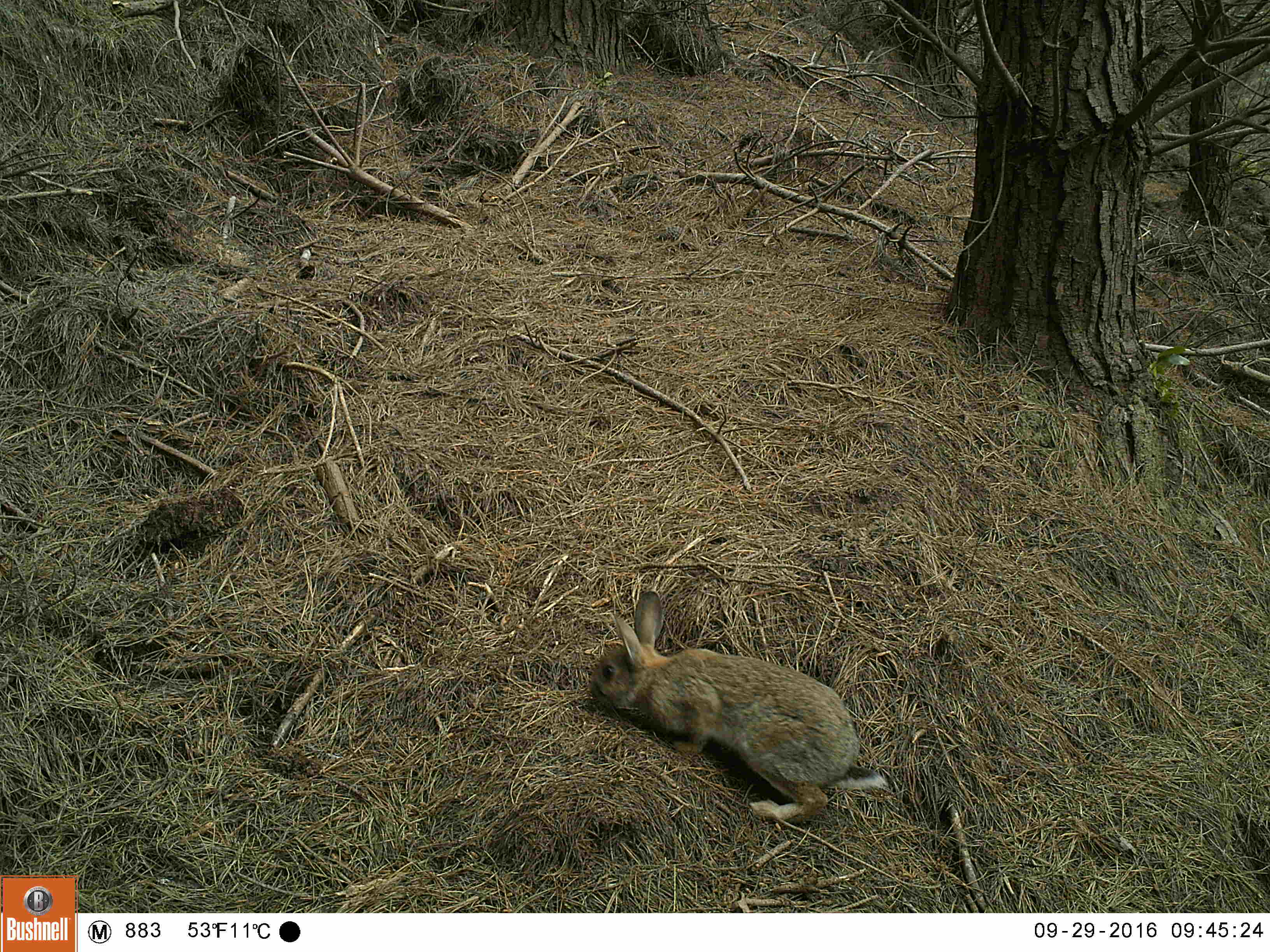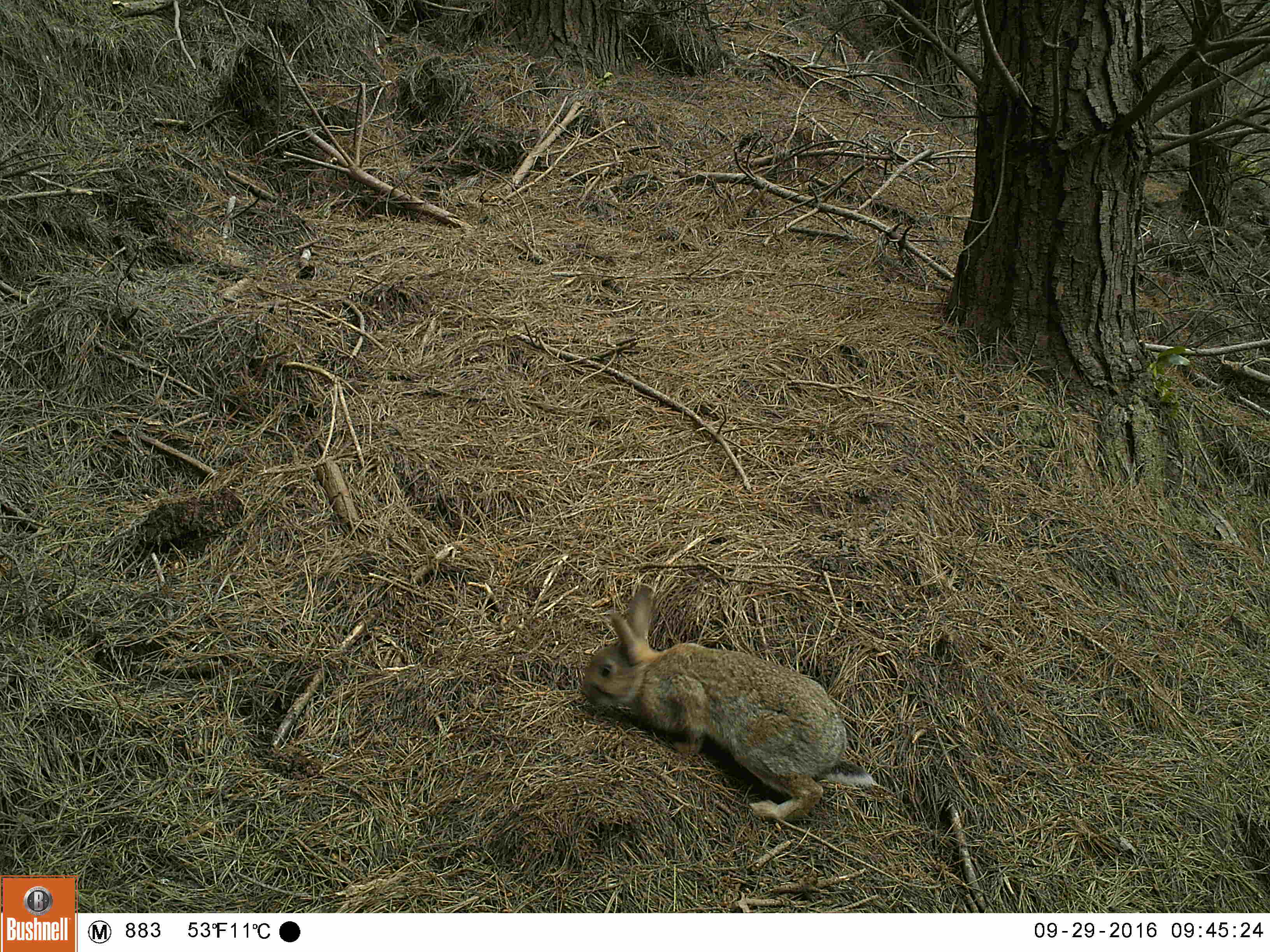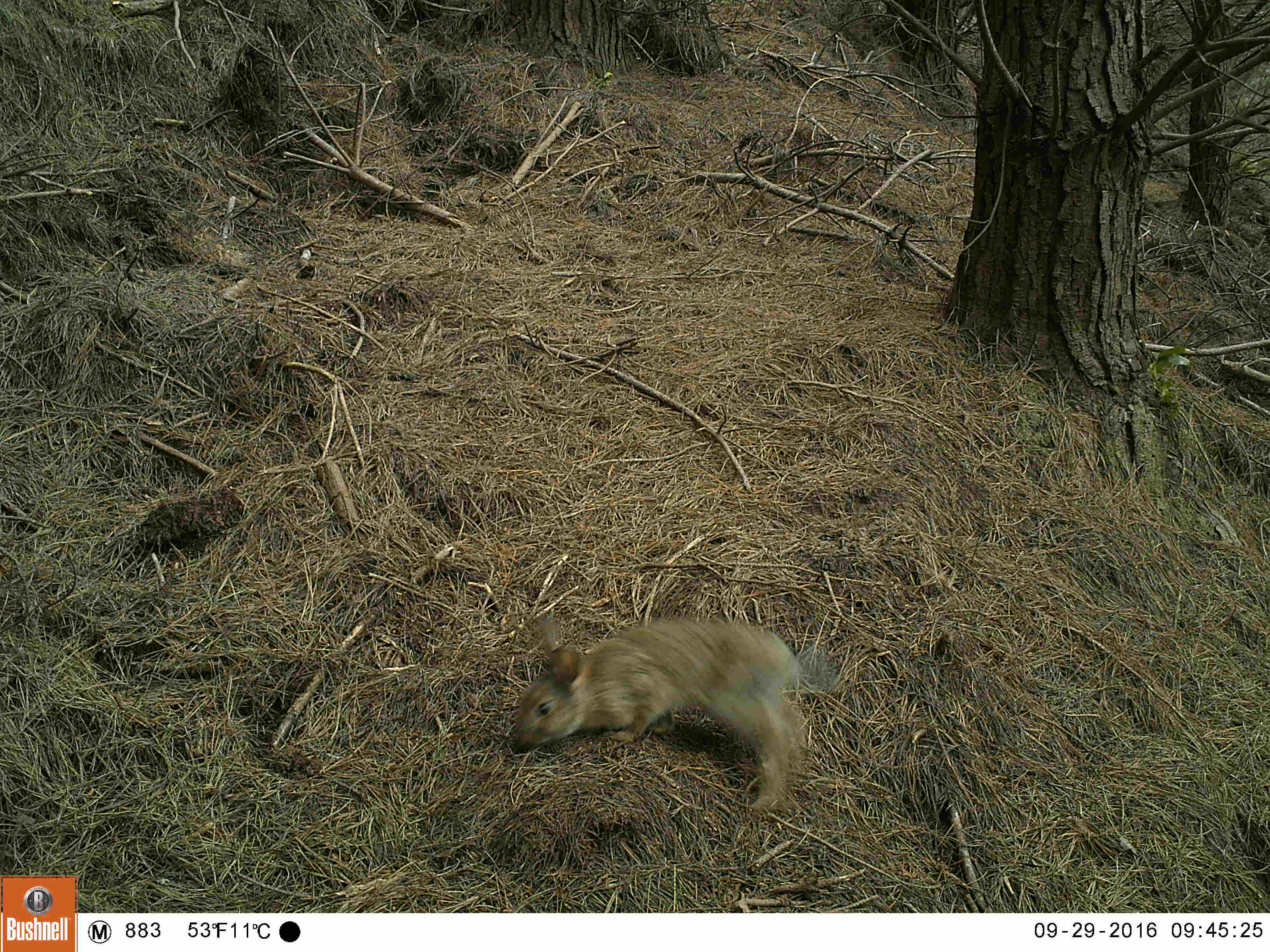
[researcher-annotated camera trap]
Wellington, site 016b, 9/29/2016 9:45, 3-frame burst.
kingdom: Animalia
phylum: Chordata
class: Mammalia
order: Lagomorpha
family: Leporidae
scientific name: Leporidae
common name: rabbit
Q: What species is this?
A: Rabbit (Leporidae).